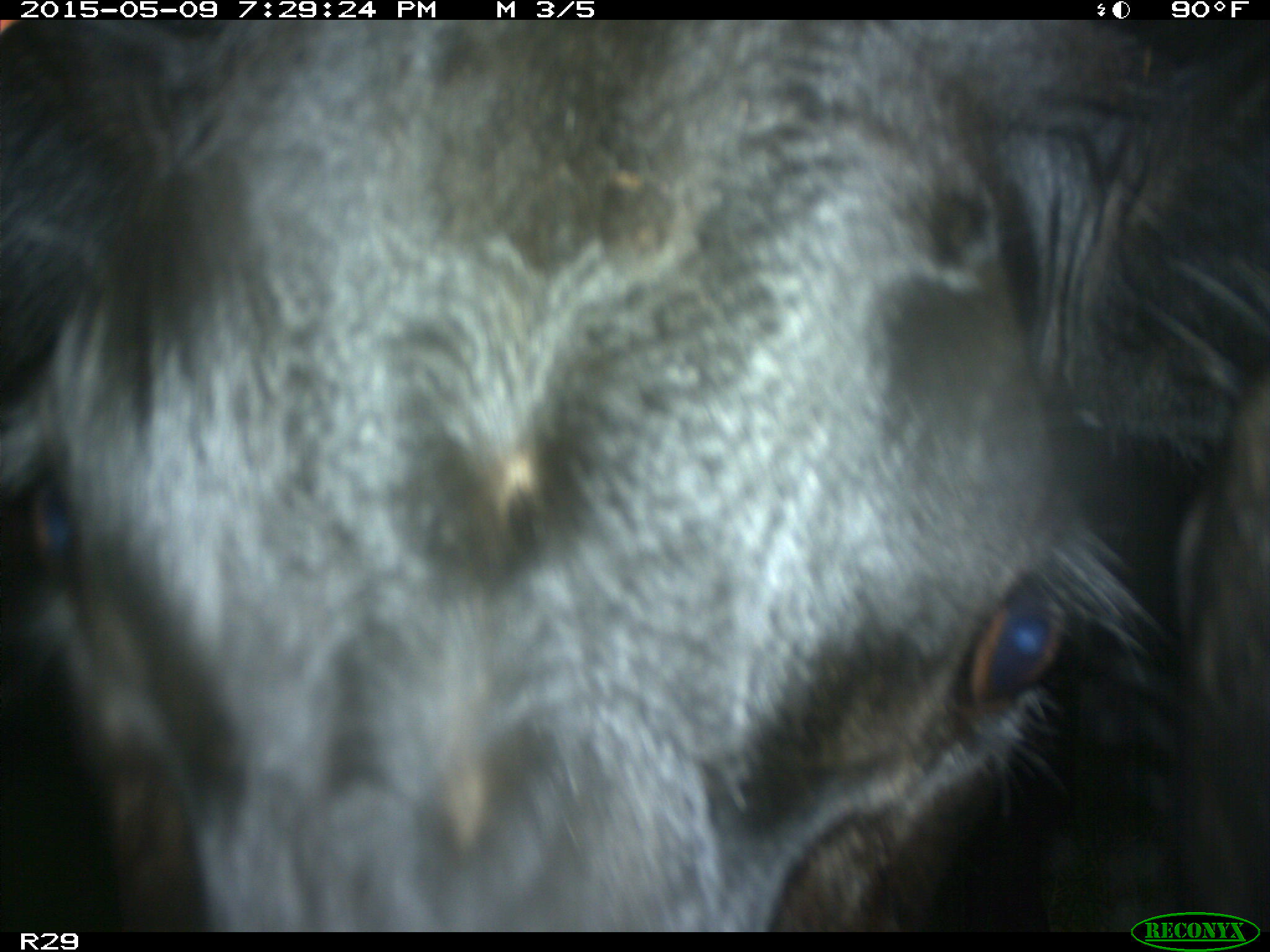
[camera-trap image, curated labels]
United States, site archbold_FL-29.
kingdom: Animalia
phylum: Chordata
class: Mammalia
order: Artiodactyla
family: Bovidae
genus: Bos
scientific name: Bos taurus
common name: domestic cow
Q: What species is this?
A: Bos taurus (domestic cow).